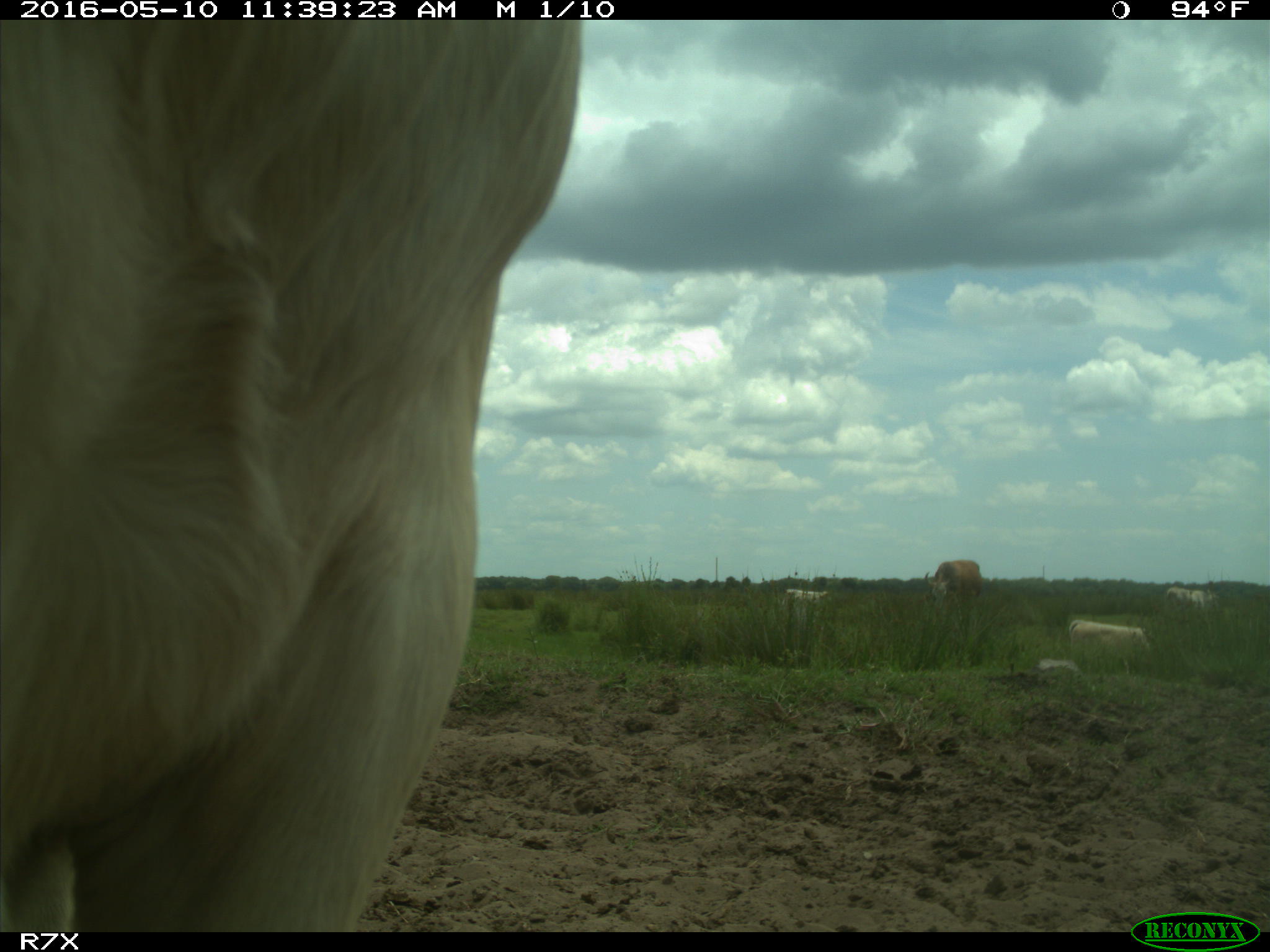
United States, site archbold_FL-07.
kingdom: Animalia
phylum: Chordata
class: Mammalia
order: Artiodactyla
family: Bovidae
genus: Bos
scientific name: Bos taurus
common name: domestic cow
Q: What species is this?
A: Bos taurus (domestic cow).